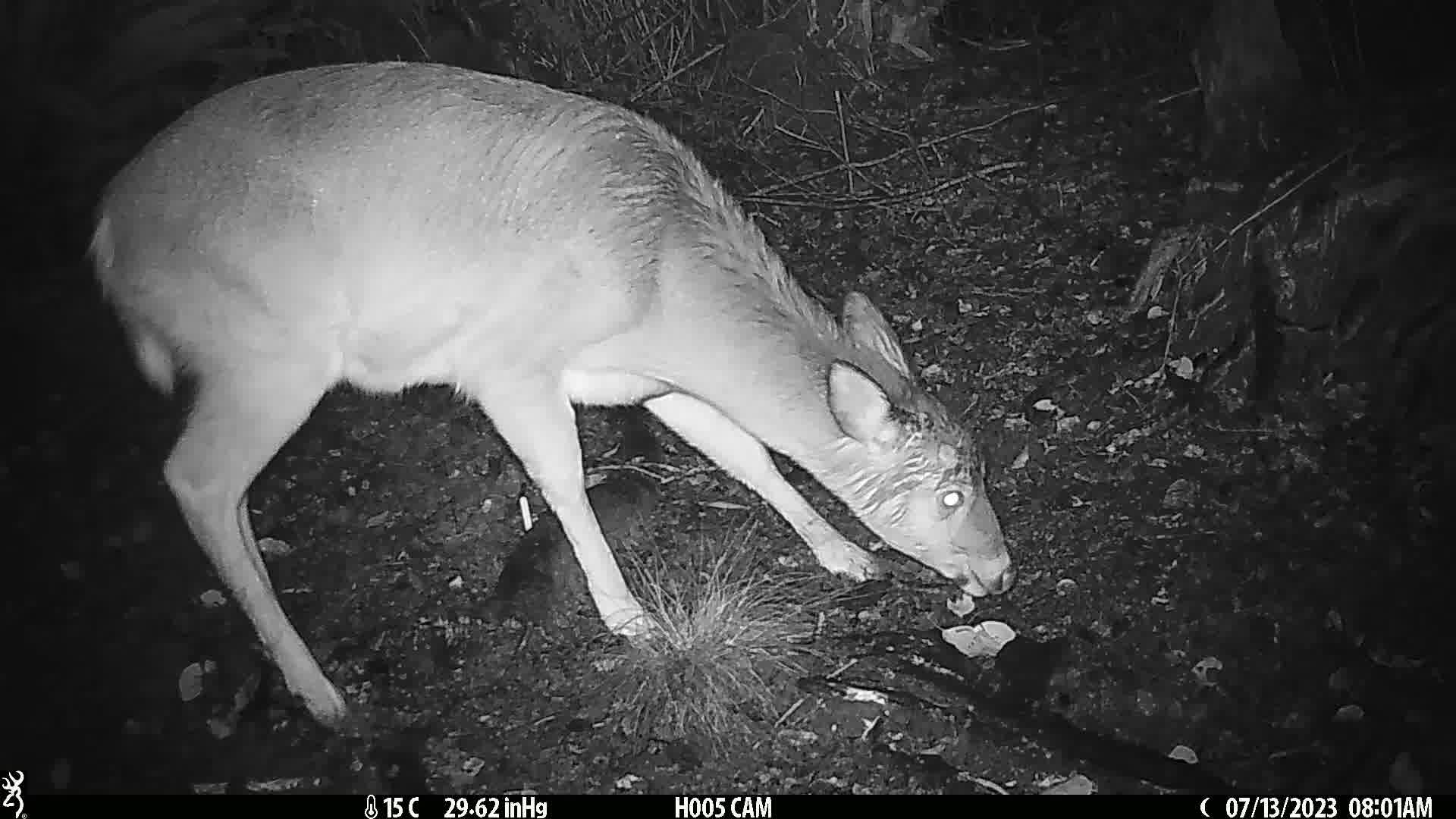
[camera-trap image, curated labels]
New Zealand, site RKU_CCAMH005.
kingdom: Animalia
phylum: Chordata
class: Mammalia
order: Artiodactyla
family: Cervidae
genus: Odocoileus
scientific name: Odocoileus virginianus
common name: white-tailed deer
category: white tailed deer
White tailed deer (white-tailed deer) (Odocoileus virginianus).